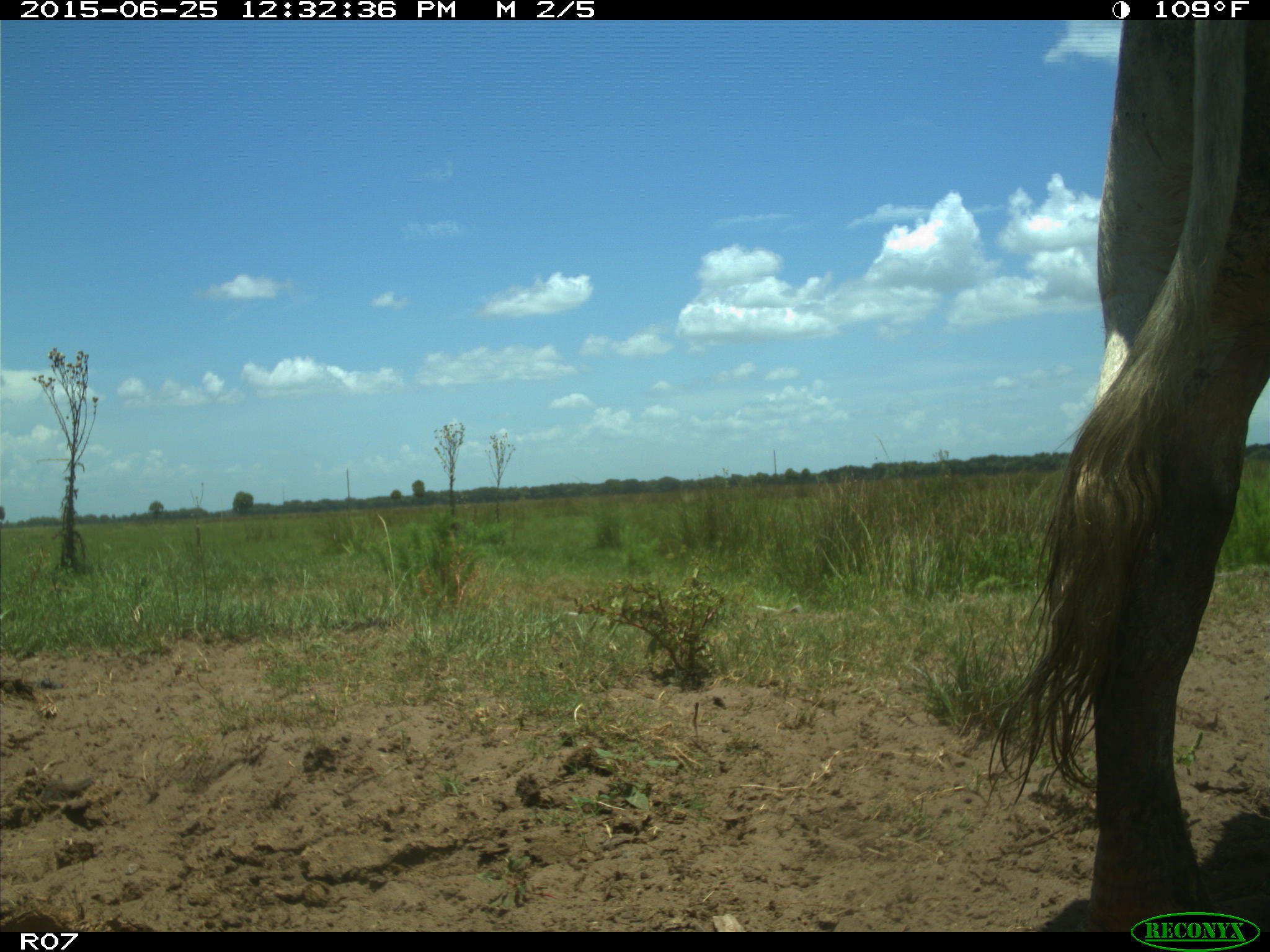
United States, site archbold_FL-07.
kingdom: Animalia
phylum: Chordata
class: Mammalia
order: Artiodactyla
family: Bovidae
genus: Bos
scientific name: Bos taurus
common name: domestic cow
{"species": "Bos taurus (domestic cow)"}